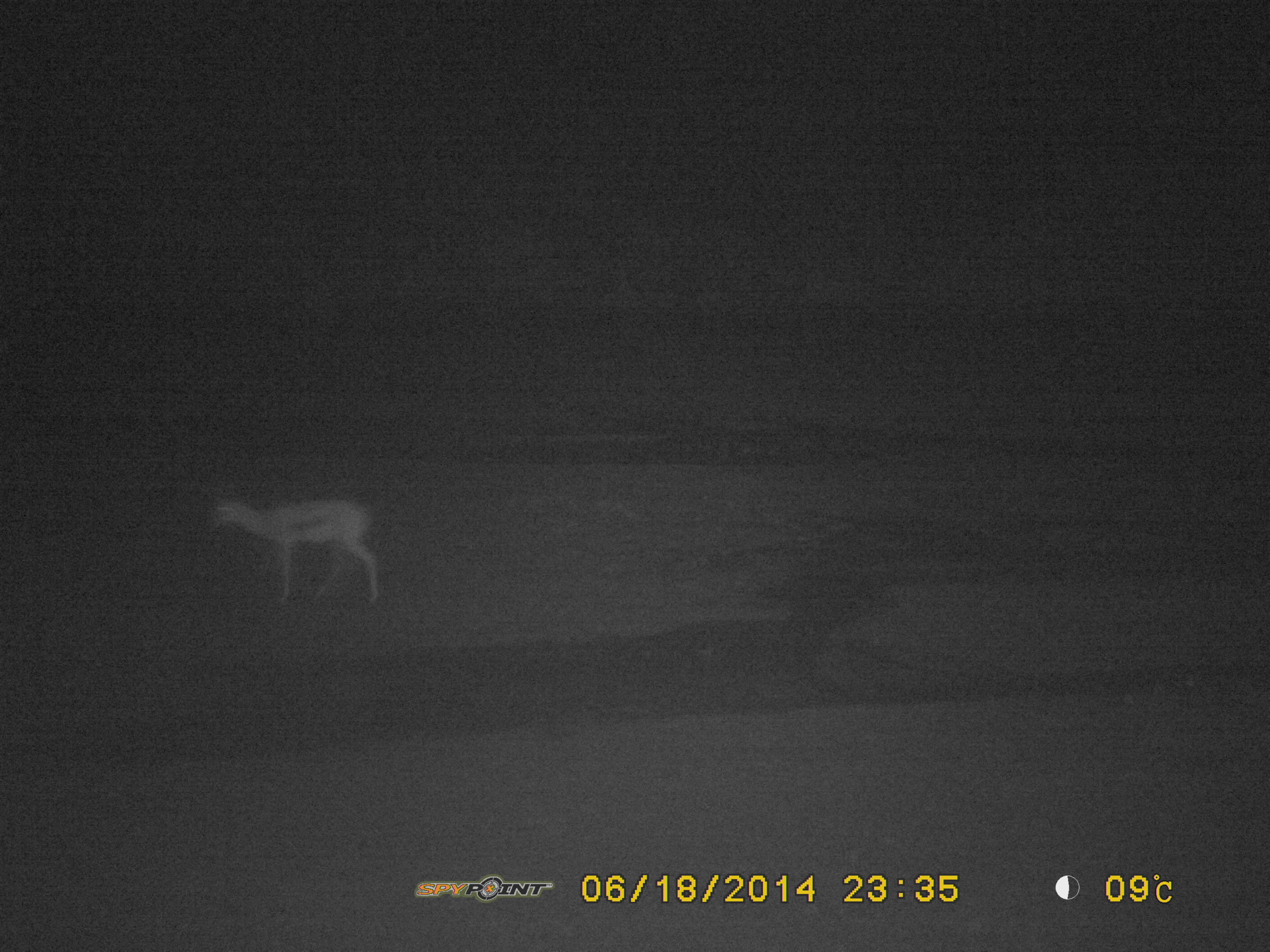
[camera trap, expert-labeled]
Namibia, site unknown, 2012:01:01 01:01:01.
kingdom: Animalia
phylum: Chordata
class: Mammalia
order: Artiodactyla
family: Bovidae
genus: Antidorcas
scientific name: Antidorcas marsupialis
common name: springbok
Antidorcas marsupialis (springbok).